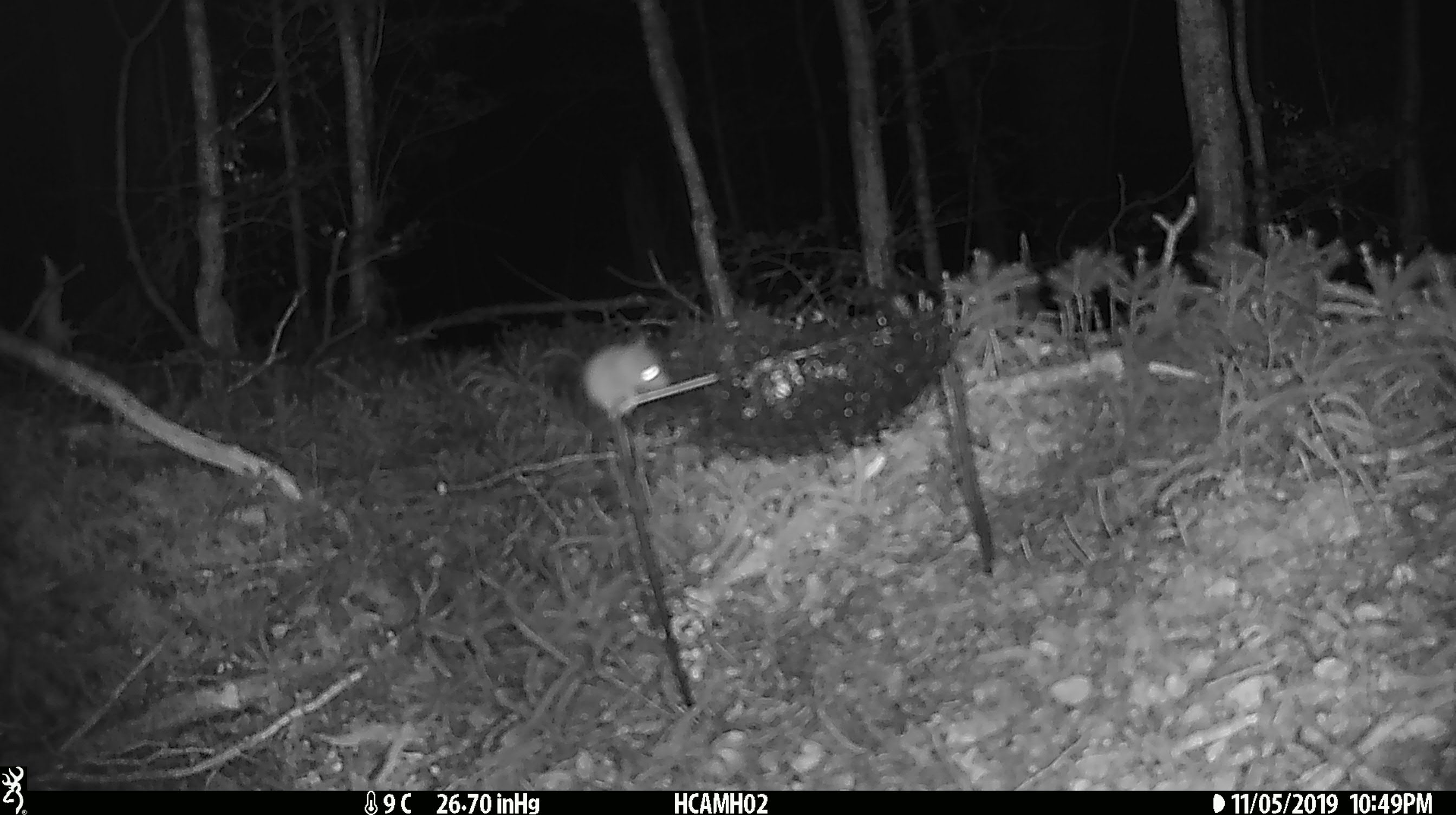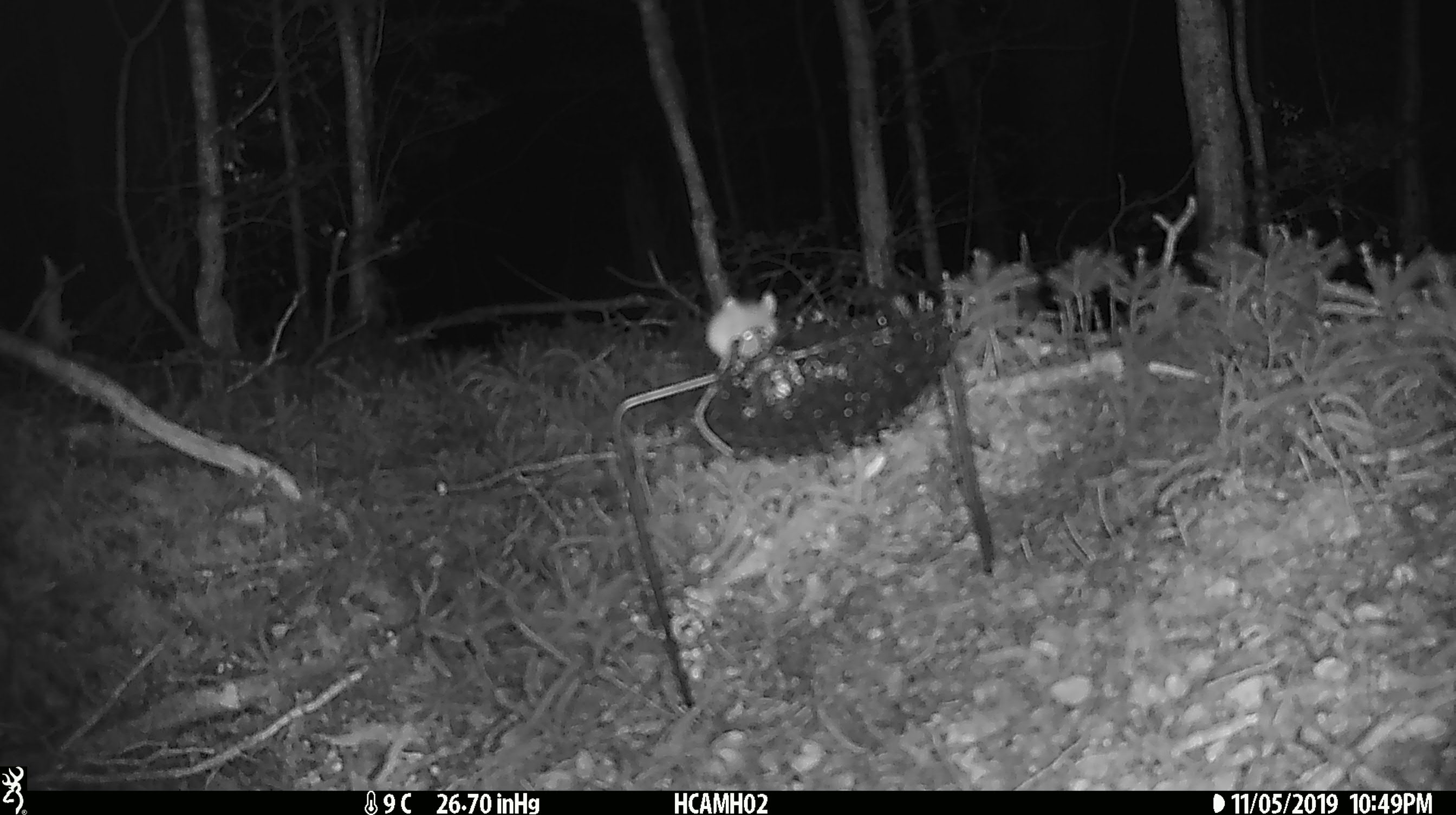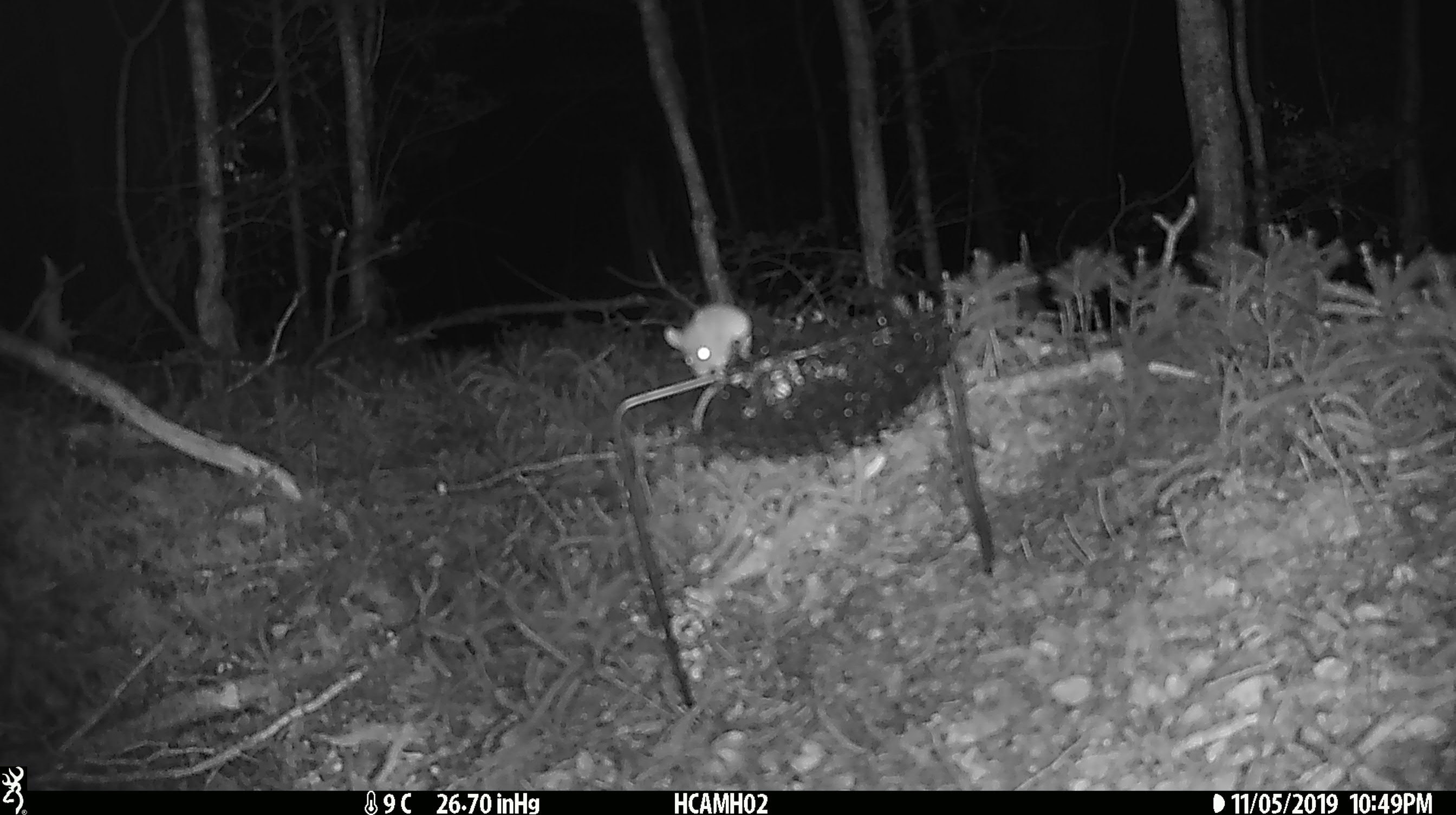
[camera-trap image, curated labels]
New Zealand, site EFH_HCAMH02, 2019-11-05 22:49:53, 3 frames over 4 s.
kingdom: Animalia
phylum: Chordata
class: Mammalia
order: Rodentia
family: Muridae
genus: Mus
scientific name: Mus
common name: mouse